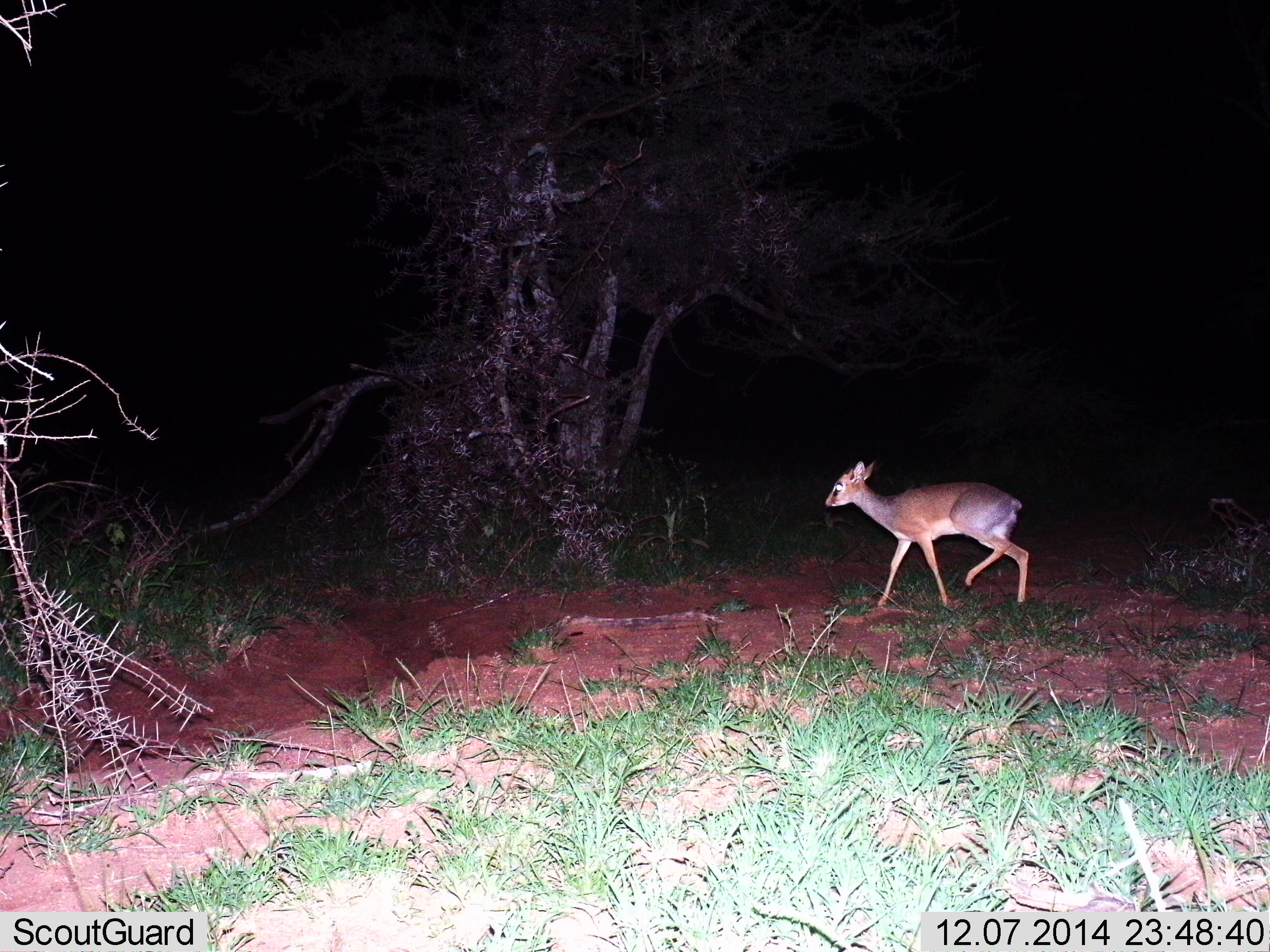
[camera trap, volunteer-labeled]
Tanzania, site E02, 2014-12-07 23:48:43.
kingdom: Animalia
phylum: Chordata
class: Mammalia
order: Artiodactyla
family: Bovidae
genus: Madoqua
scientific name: Madoqua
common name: dikdik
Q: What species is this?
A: Dikdik (Madoqua).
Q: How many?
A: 1.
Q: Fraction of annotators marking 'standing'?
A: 10%.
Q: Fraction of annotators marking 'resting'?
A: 0%.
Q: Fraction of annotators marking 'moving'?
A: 90%.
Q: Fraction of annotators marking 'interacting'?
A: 0%.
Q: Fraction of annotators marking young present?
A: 0%.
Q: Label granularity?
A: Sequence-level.